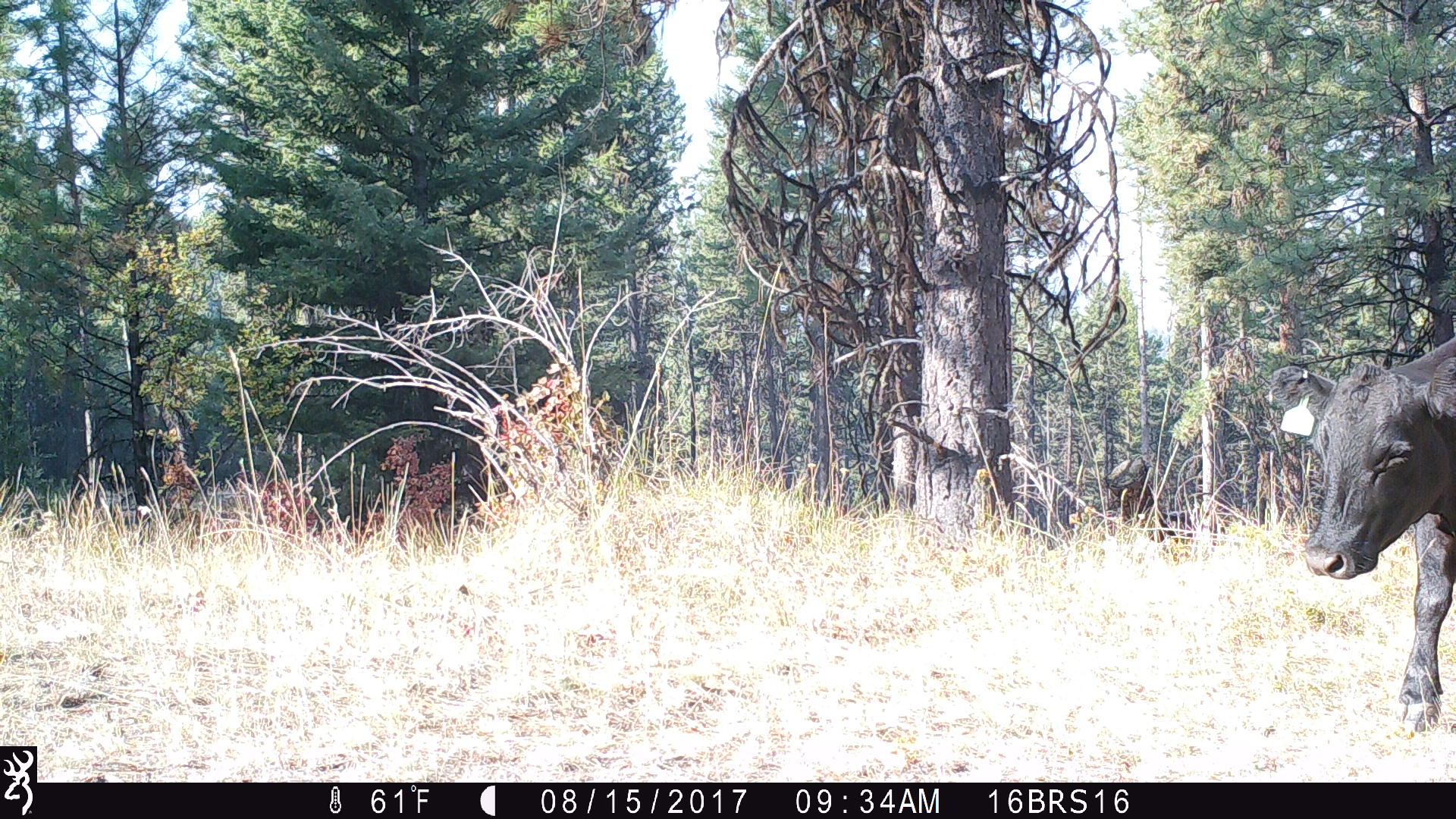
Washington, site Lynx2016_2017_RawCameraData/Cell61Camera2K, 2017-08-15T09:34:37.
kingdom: Animalia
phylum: Chordata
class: Mammalia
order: Artiodactyla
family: Bovidae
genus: Bos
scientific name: Bos taurus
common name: domestic cattle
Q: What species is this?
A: Domestic cattle (Bos taurus).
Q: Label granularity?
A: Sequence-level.